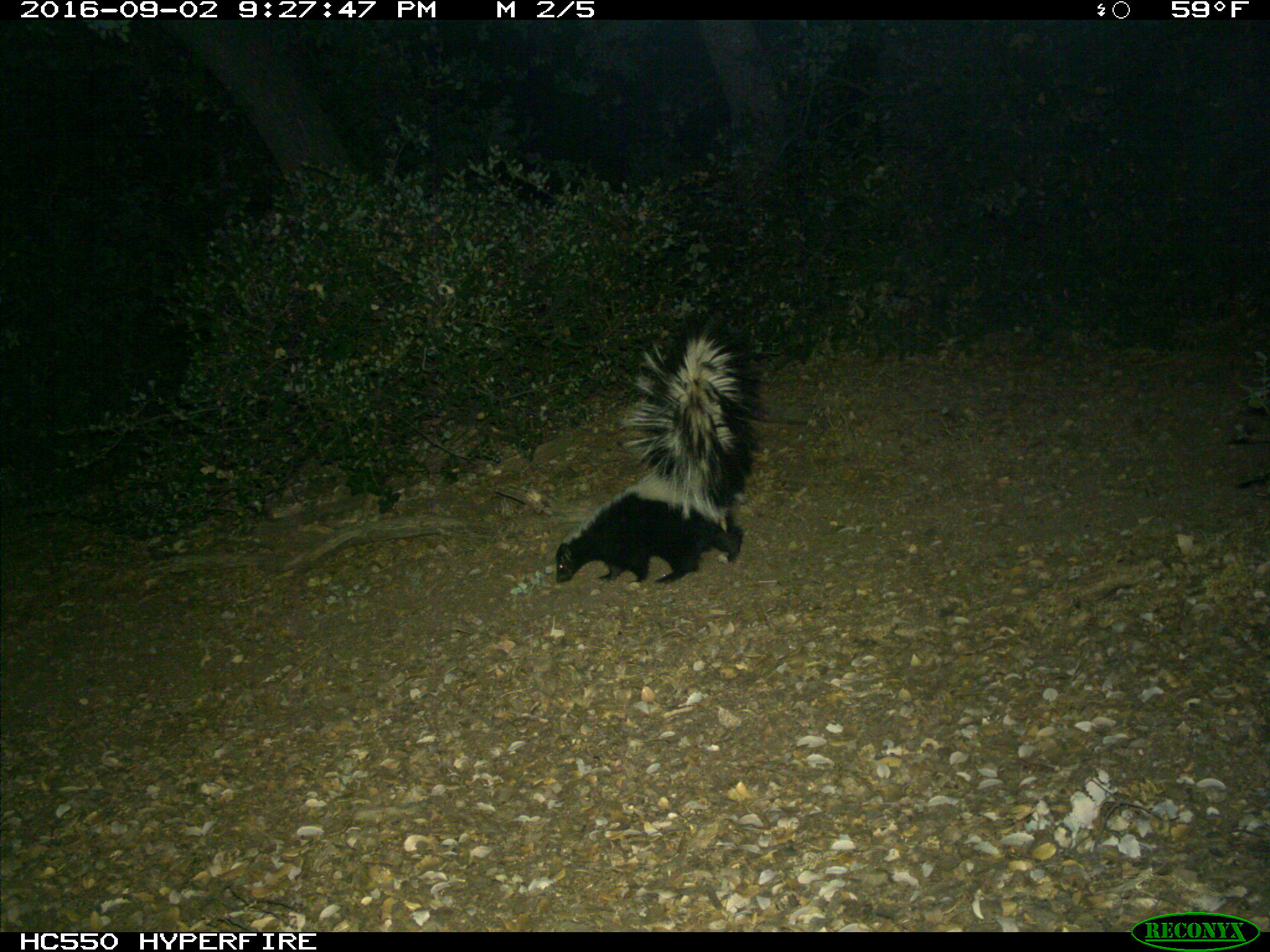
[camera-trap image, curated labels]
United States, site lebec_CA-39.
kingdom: Animalia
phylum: Chordata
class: Mammalia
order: Carnivora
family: Mephitidae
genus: Mephitis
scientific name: Mephitis mephitis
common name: striped skunk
Mephitis mephitis (striped skunk).